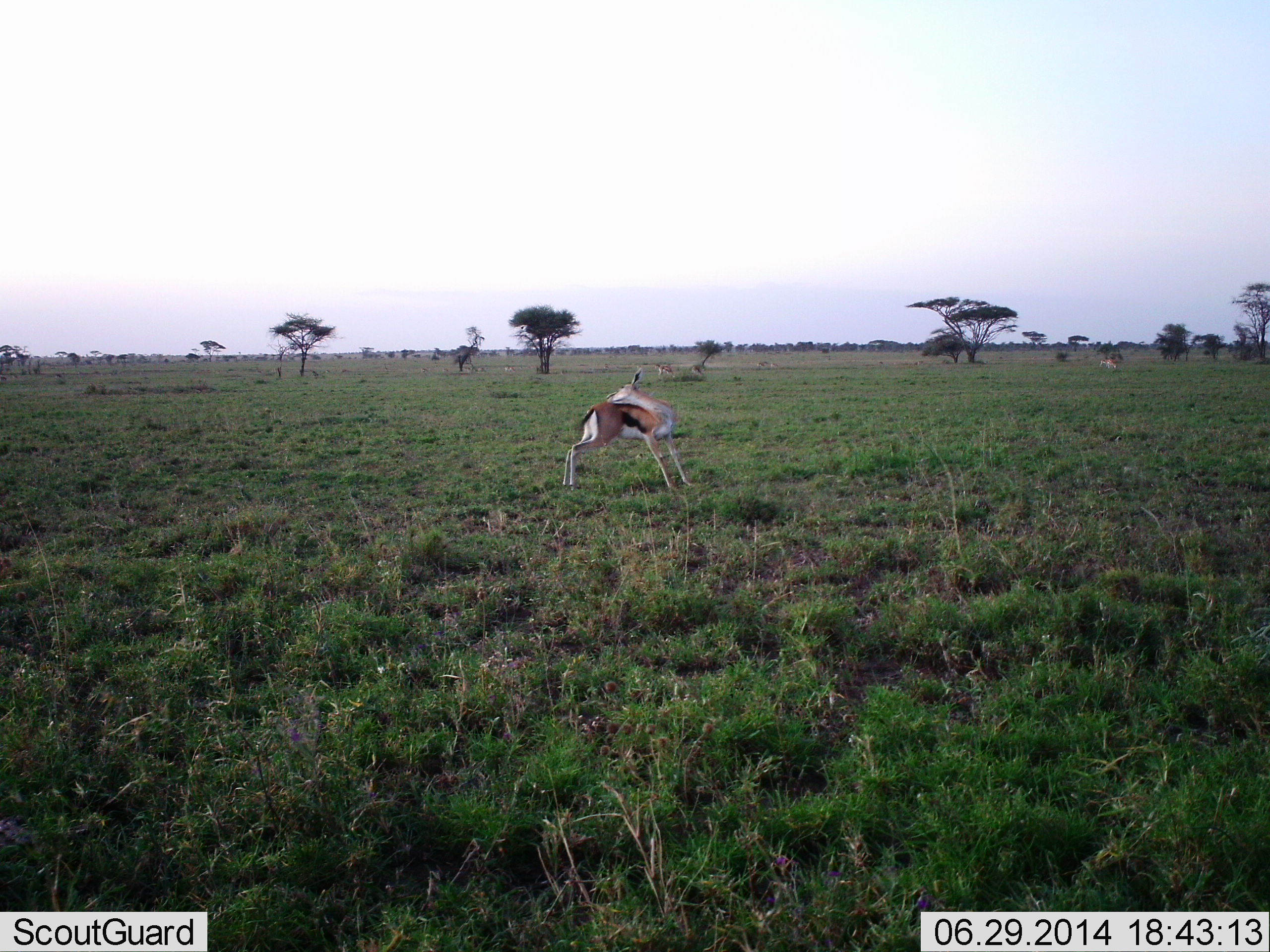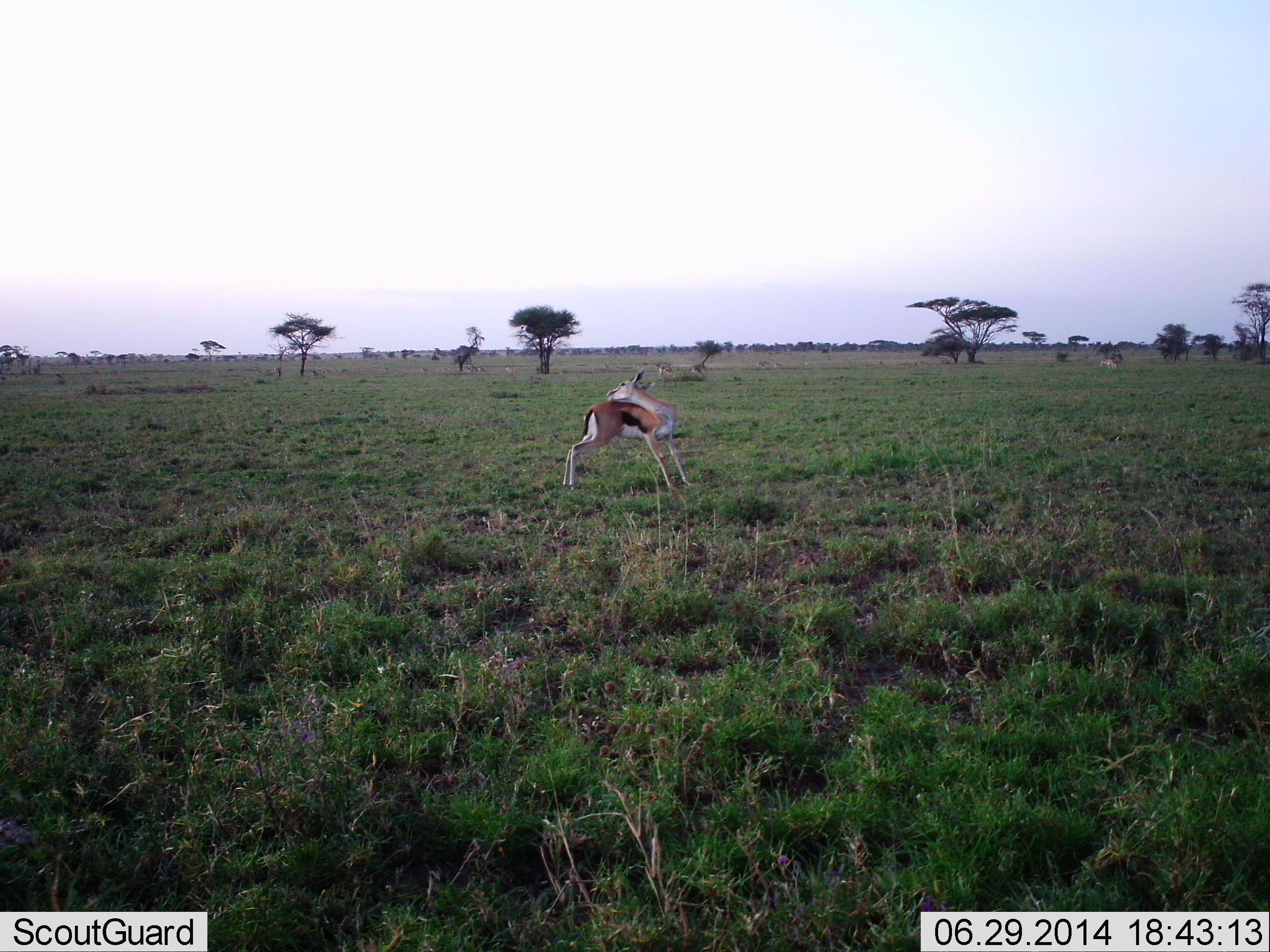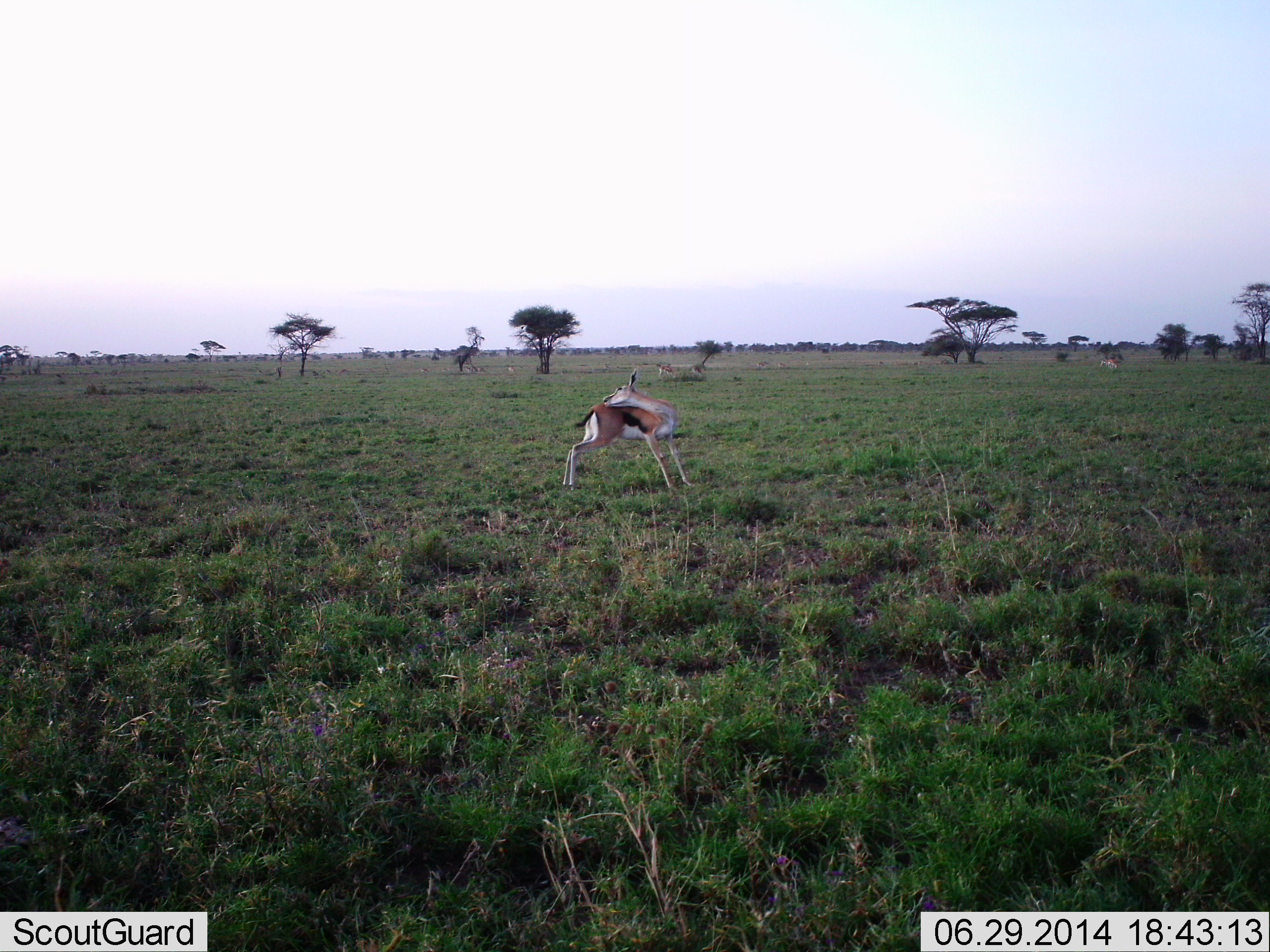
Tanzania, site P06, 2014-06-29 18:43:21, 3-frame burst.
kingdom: Animalia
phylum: Chordata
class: Mammalia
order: Artiodactyla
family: Bovidae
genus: Eudorcas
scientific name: Eudorcas thomsonii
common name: thomson's gazelle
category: gazellethomsons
Gazellethomsons (thomson's gazelle) (Eudorcas thomsonii), count 1. Behavior (volunteer vote fractions): standing 100%, resting 0%, moving 10%, interacting 0%. Young present (vote fraction): 0%. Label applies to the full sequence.